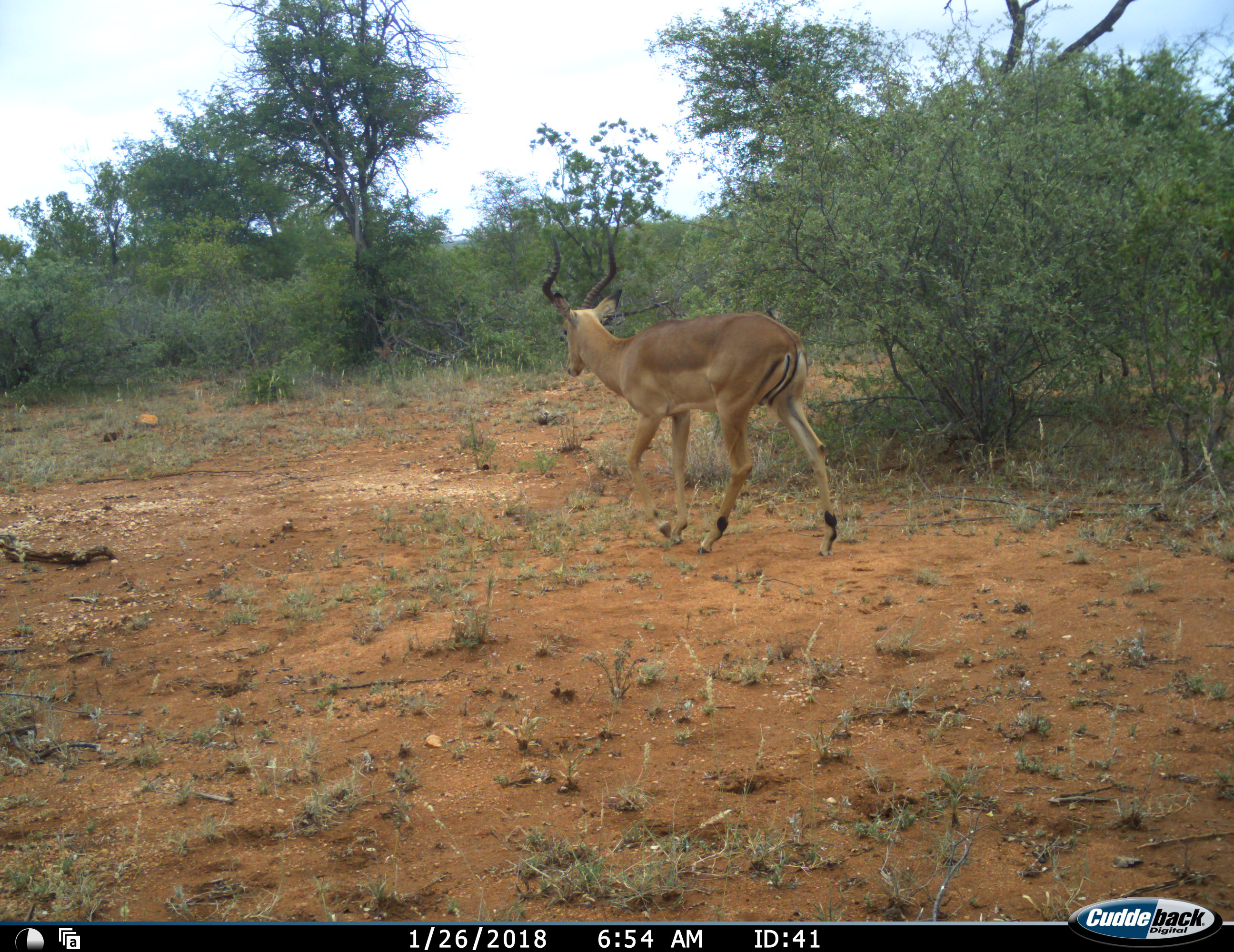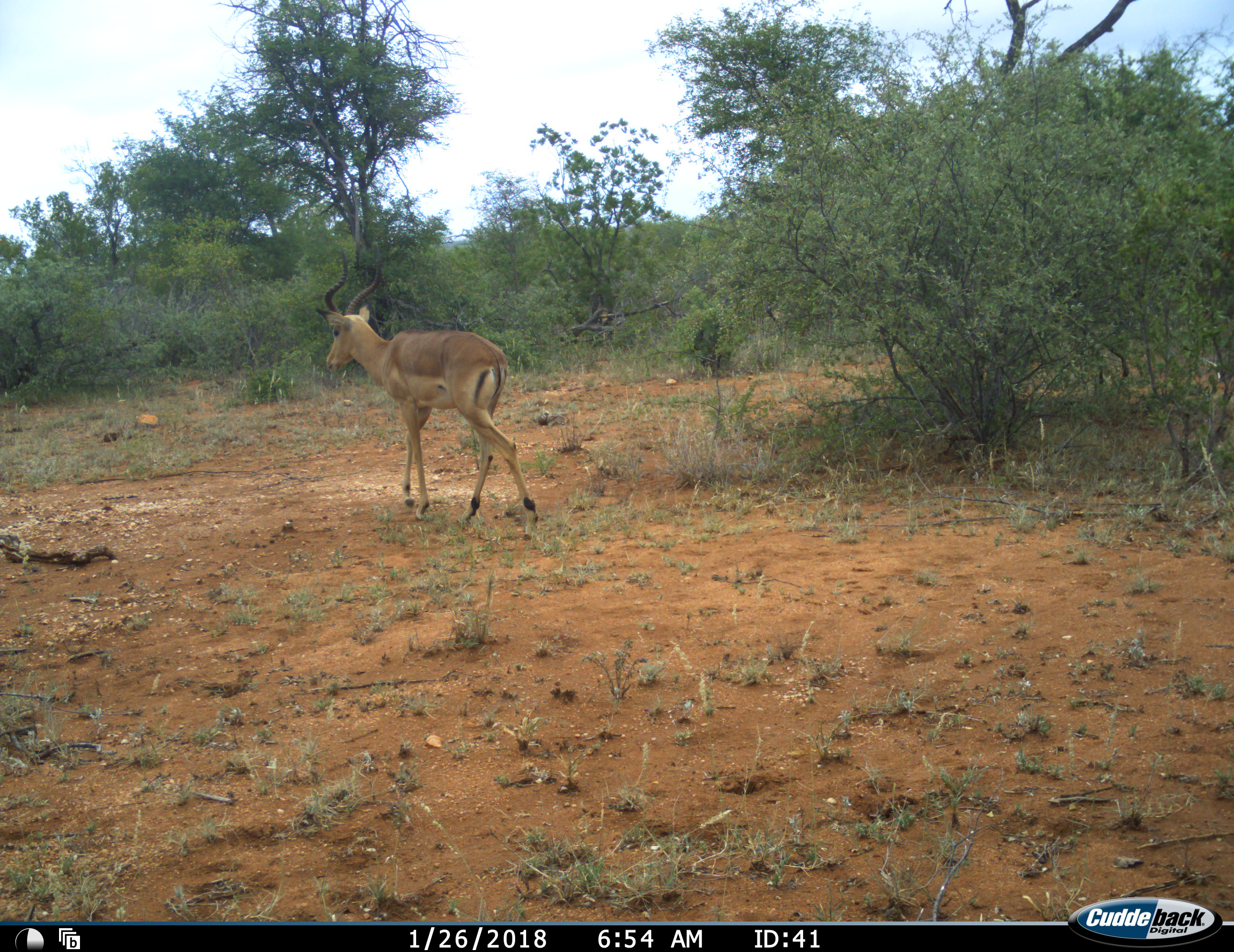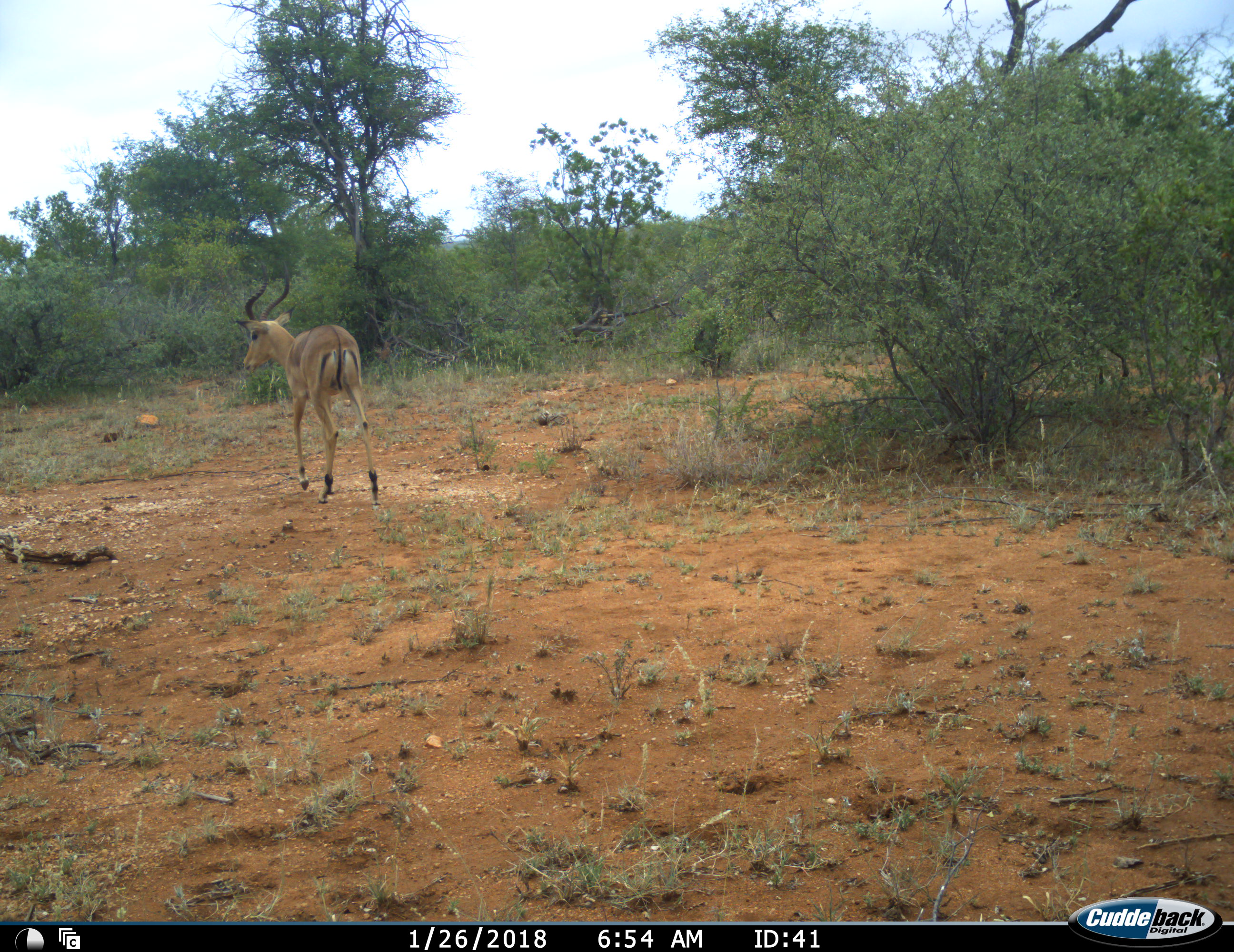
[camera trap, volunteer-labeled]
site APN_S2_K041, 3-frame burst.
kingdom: Animalia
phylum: Chordata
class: Mammalia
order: Artiodactyla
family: Bovidae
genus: Aepyceros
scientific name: Aepyceros melampus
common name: impala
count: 1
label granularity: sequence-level